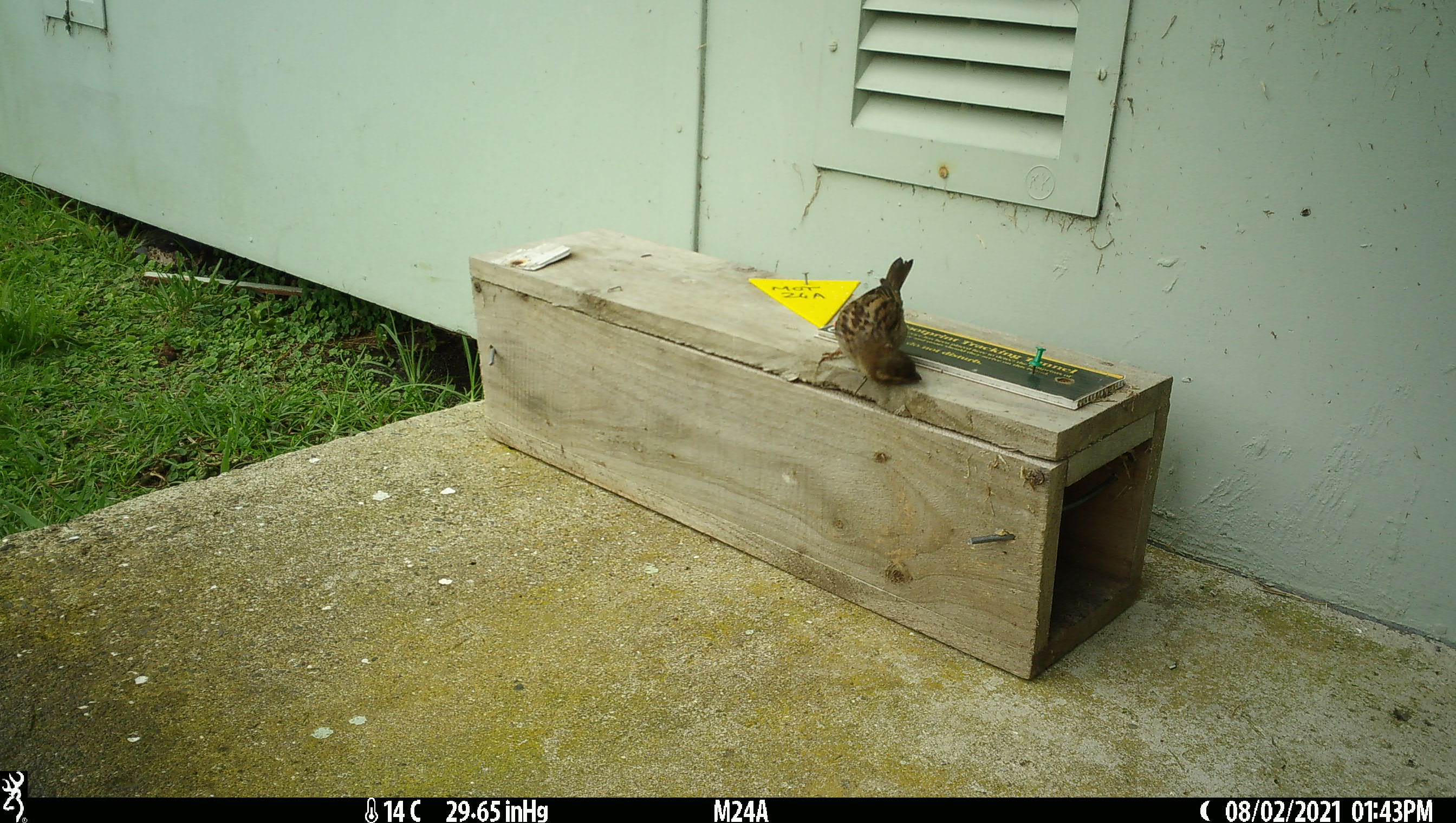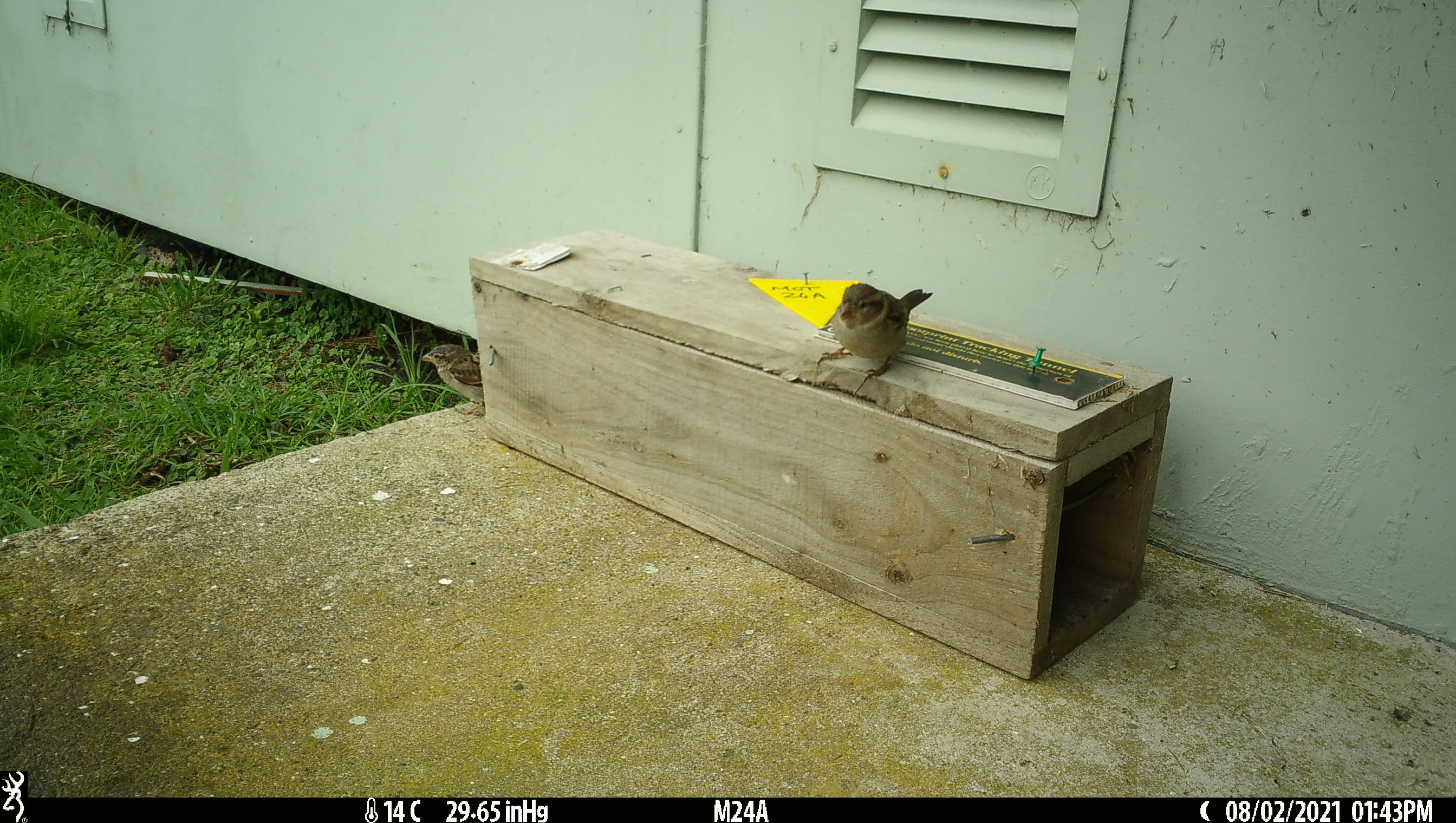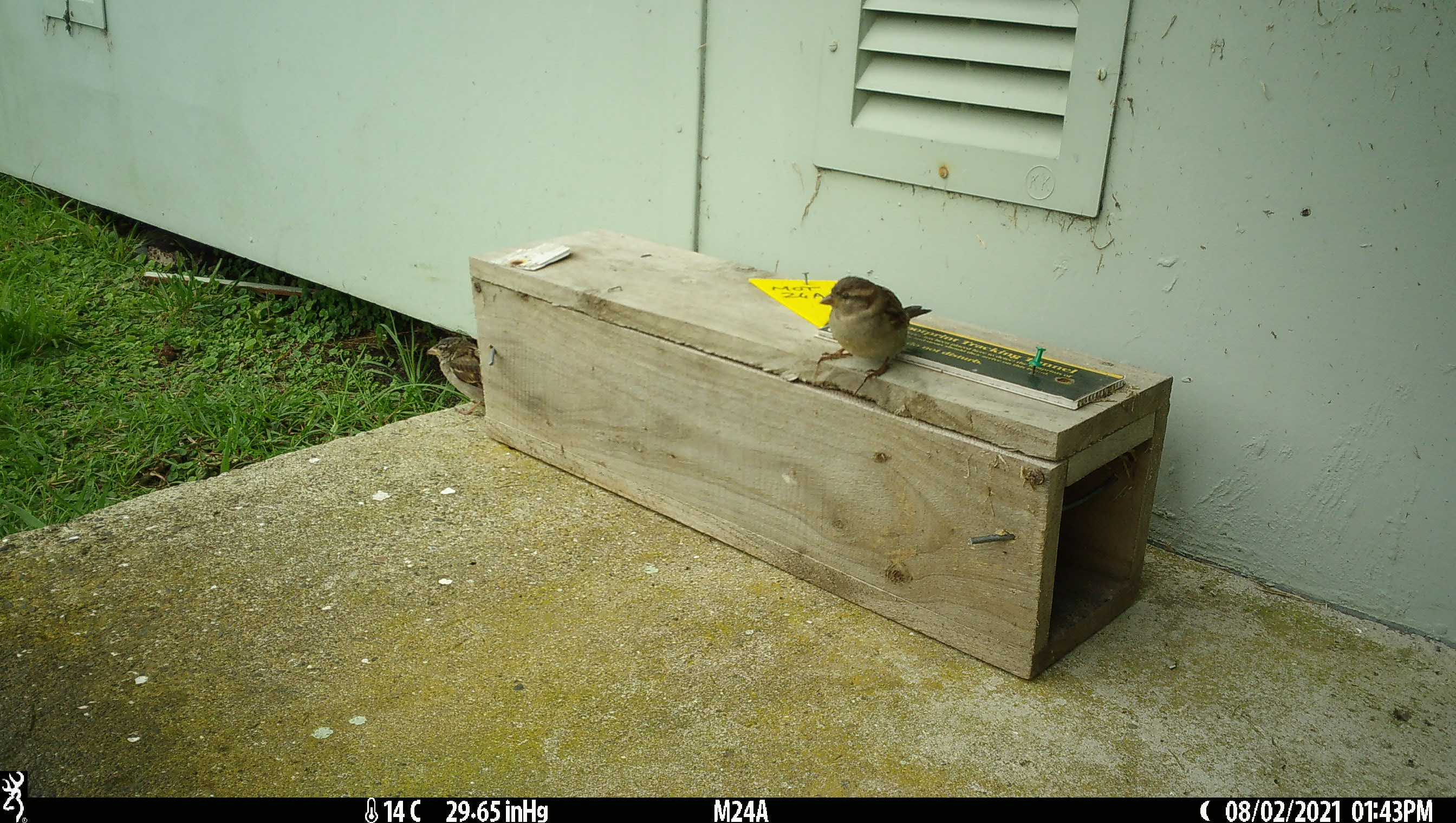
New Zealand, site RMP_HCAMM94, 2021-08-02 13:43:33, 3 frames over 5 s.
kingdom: Animalia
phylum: Chordata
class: Aves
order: Passeriformes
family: Passeridae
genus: Passer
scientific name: Passer domesticus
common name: house sparrow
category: sparrow